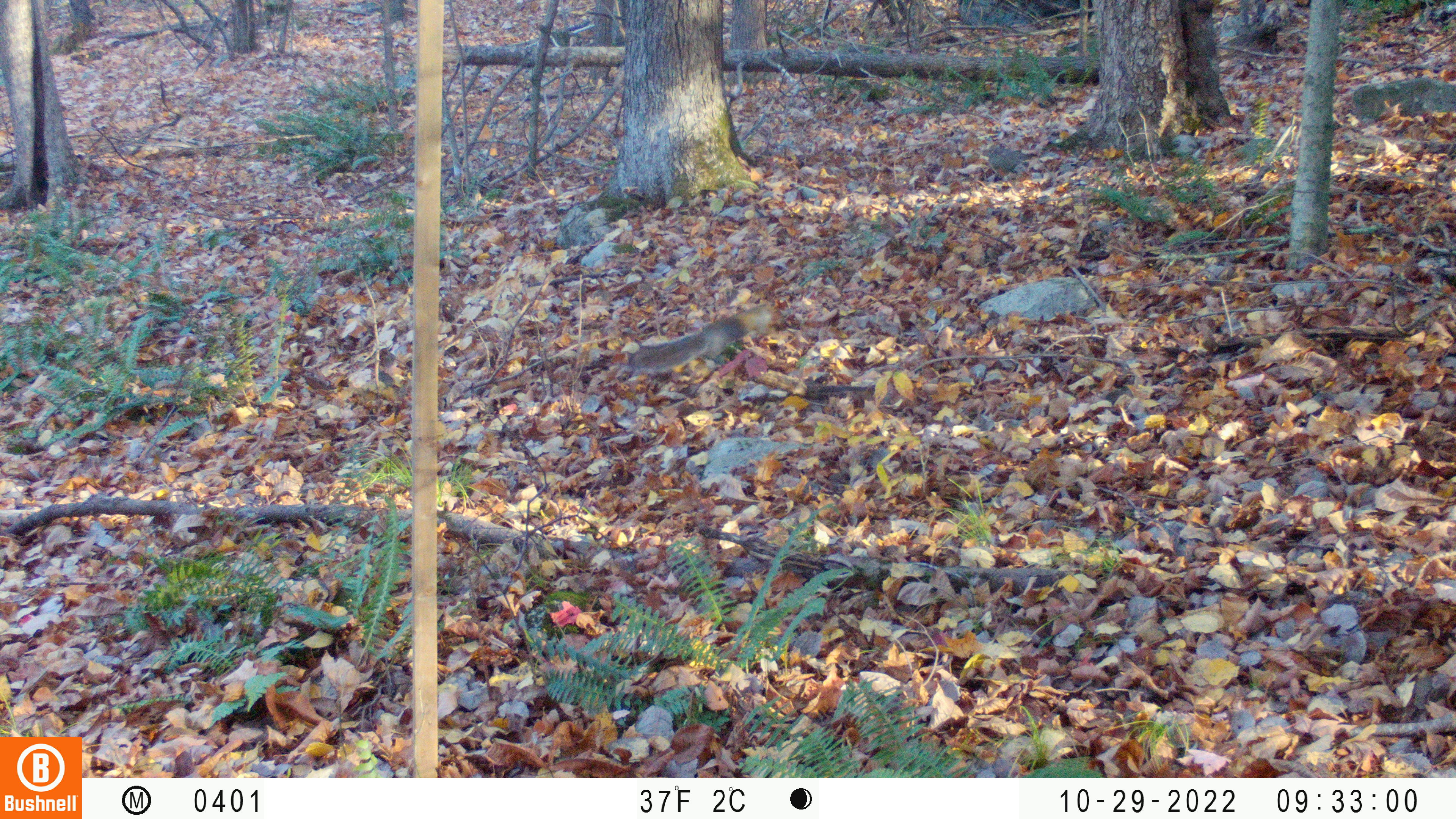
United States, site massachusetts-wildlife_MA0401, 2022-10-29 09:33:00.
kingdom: Animalia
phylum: Chordata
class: Mammalia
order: Rodentia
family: Sciuridae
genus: Sciurus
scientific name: Sciurus carolinensis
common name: gray squirrel